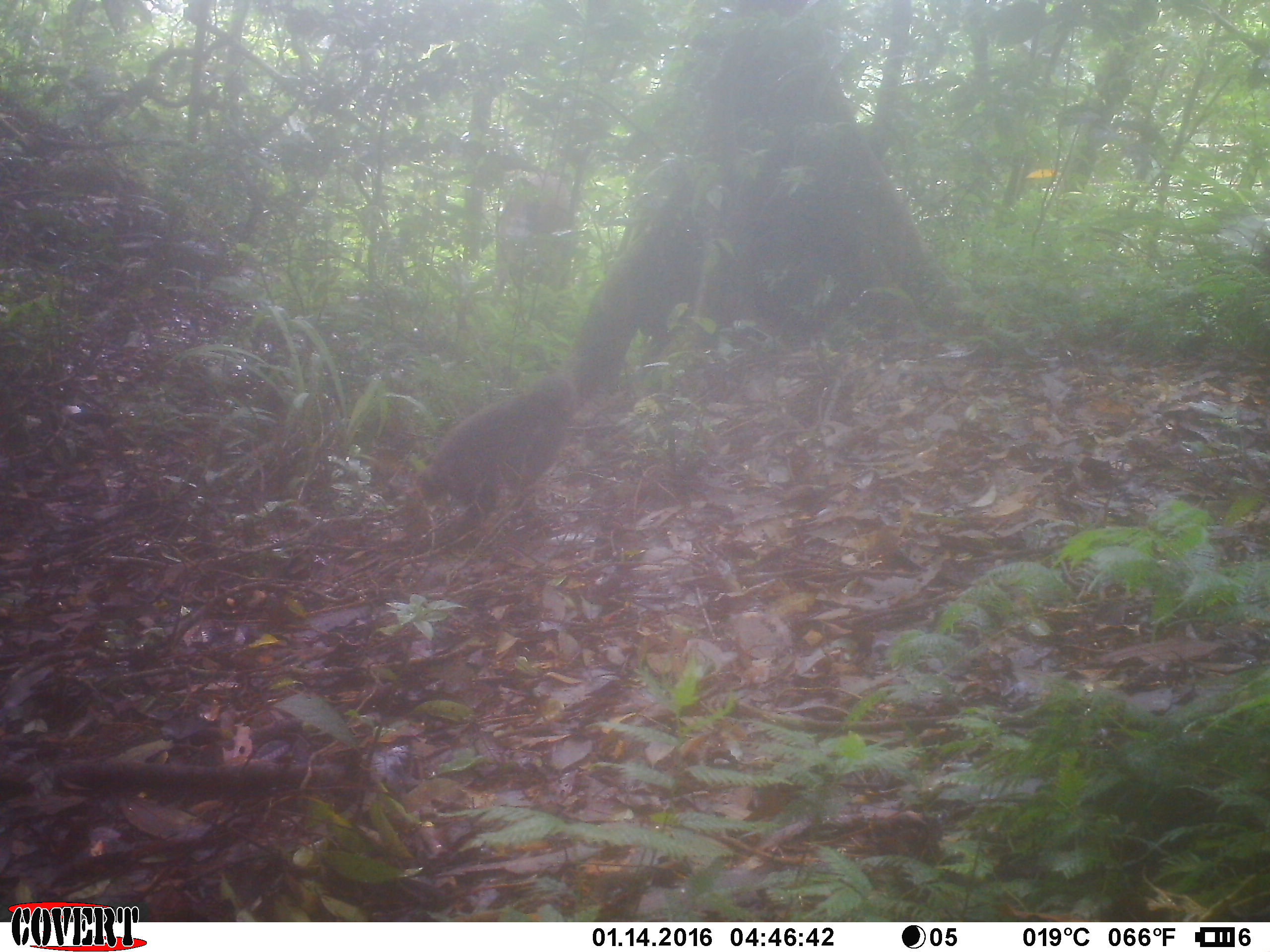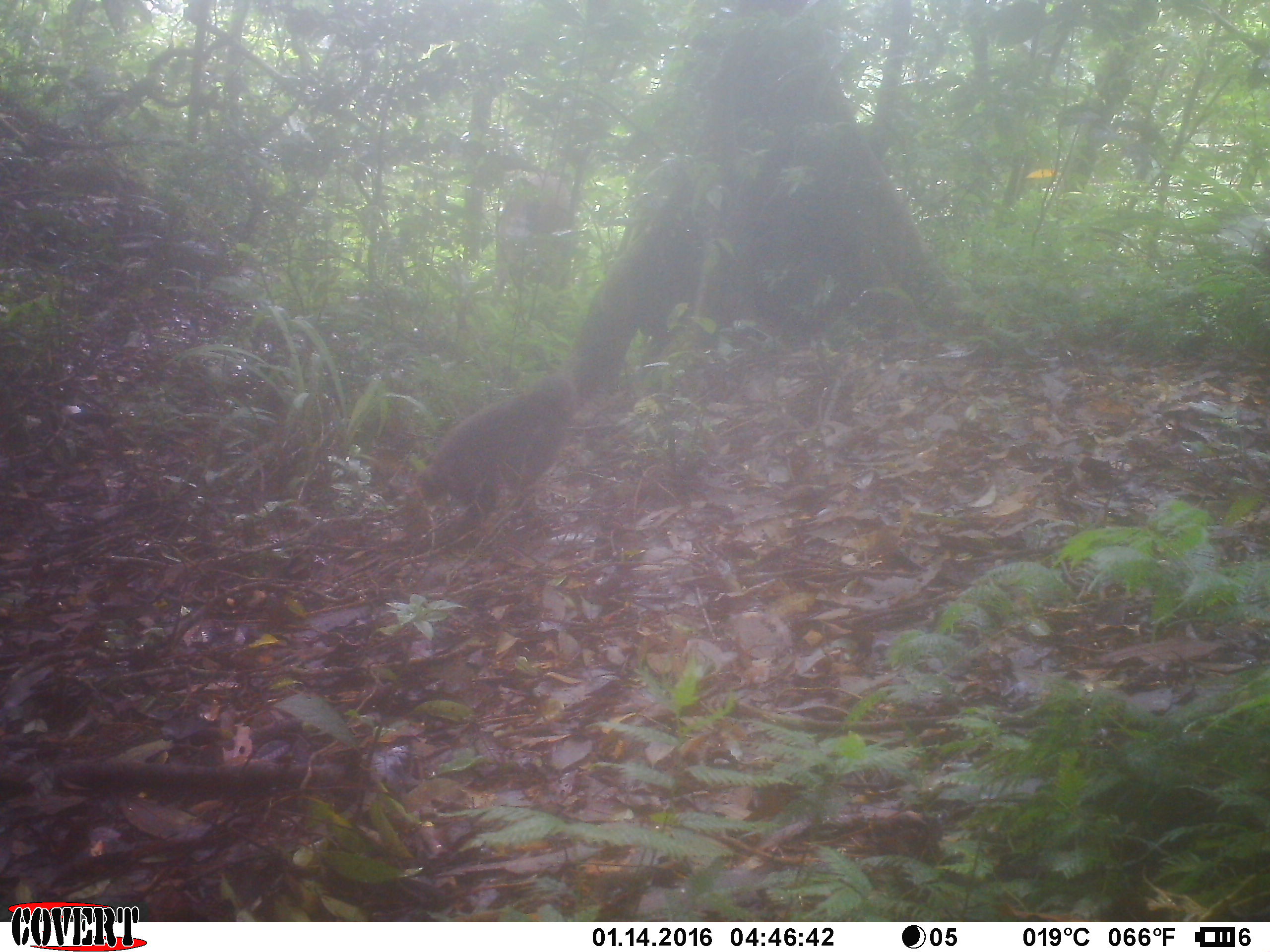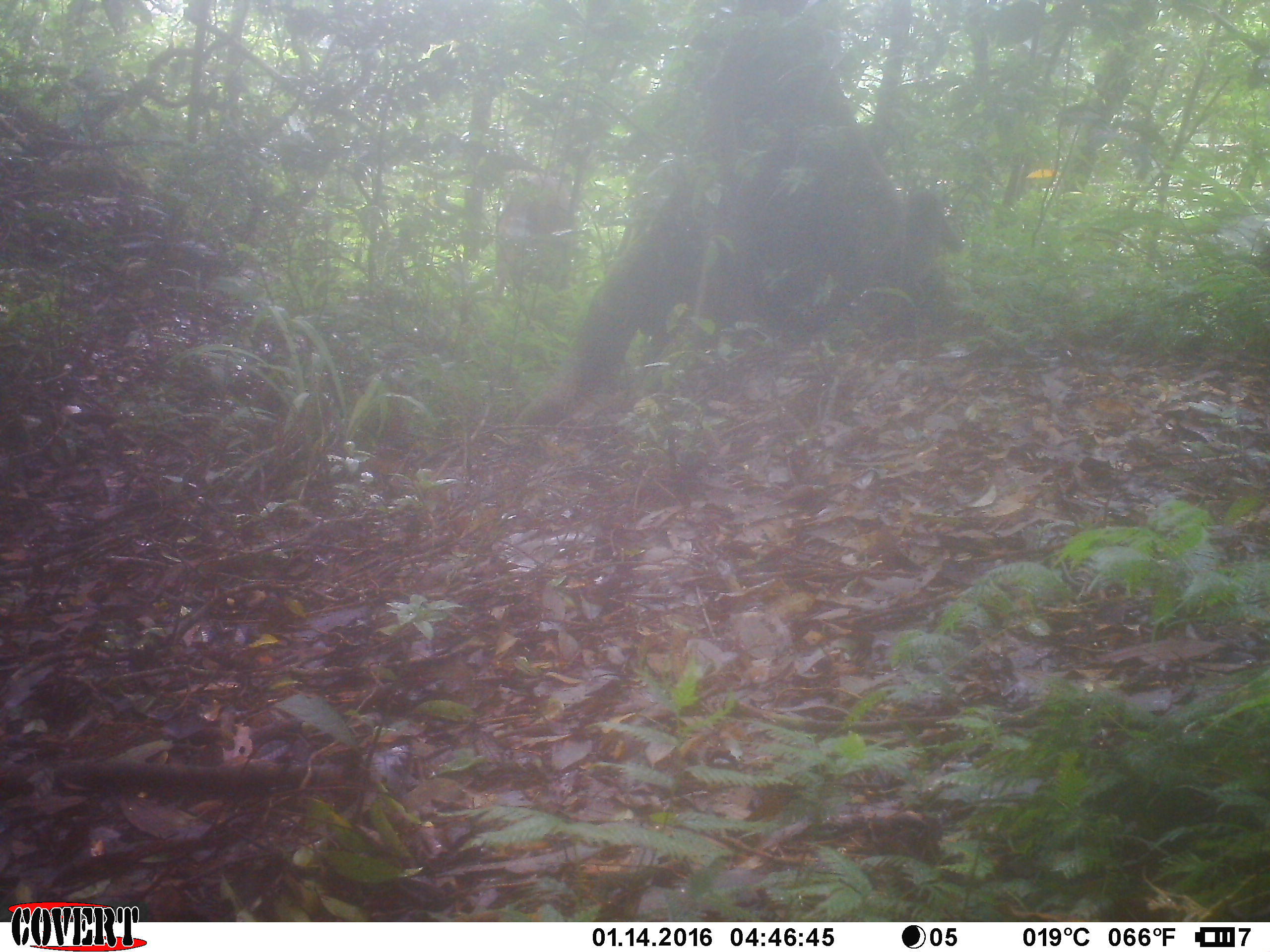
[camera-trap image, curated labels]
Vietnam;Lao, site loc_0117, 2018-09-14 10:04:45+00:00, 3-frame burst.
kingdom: Animalia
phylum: Chordata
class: Mammalia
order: Artiodactyla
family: Cervidae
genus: Rusa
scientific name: Rusa unicolor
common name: sambar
Sambar (Rusa unicolor). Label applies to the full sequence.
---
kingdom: Animalia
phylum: Chordata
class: Mammalia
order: Primates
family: Cercopithecidae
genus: Macaca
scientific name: Macaca arctoides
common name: stump-tailed macaque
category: stump tailed macaque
Stump tailed macaque (stump-tailed macaque) (Macaca arctoides). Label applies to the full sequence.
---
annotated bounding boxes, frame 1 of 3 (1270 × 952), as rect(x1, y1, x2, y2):
sambar: rect(424, 369, 580, 533)